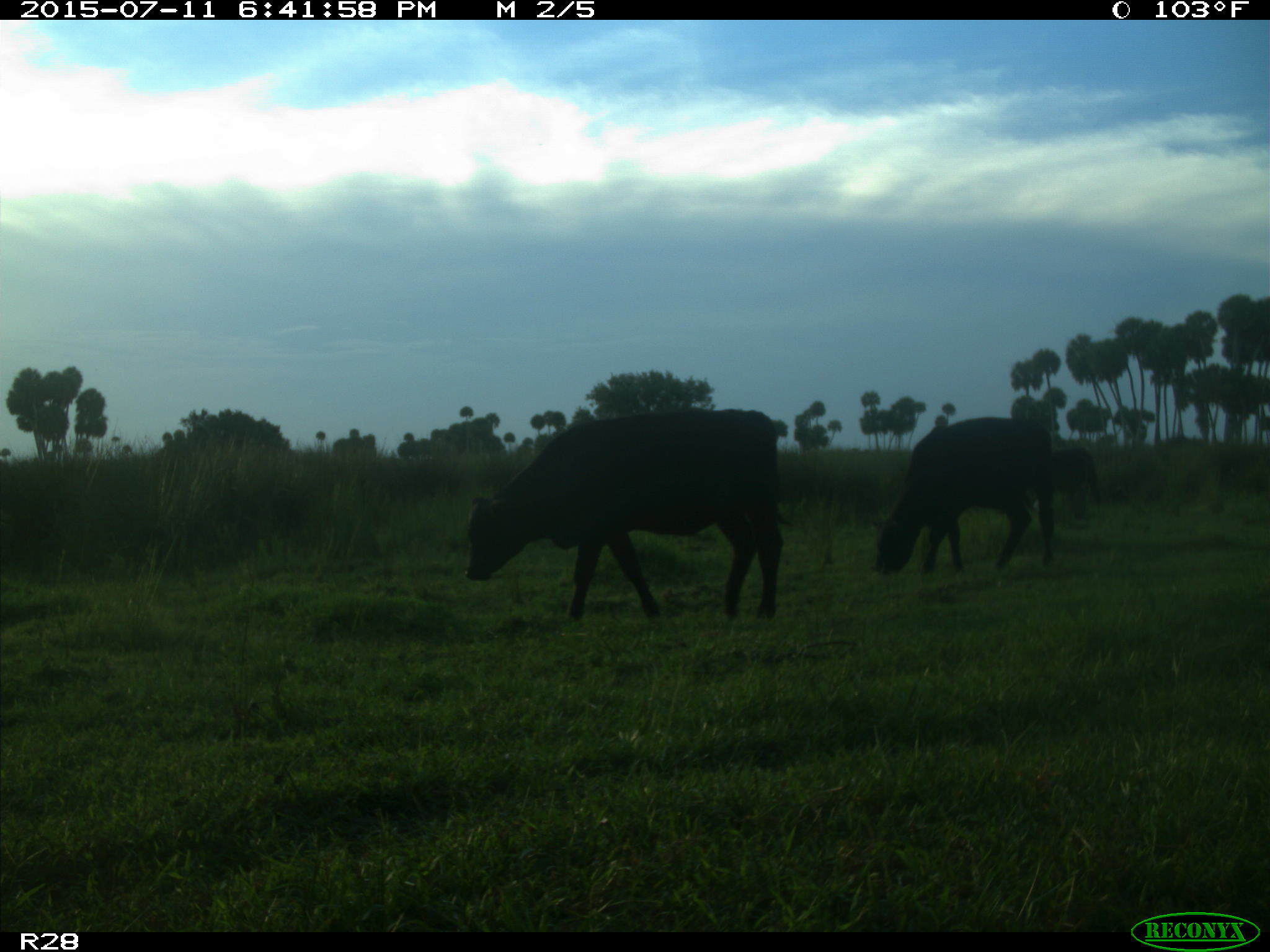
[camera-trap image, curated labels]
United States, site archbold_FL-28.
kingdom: Animalia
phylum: Chordata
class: Mammalia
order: Artiodactyla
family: Bovidae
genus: Bos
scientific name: Bos taurus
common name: domestic cow